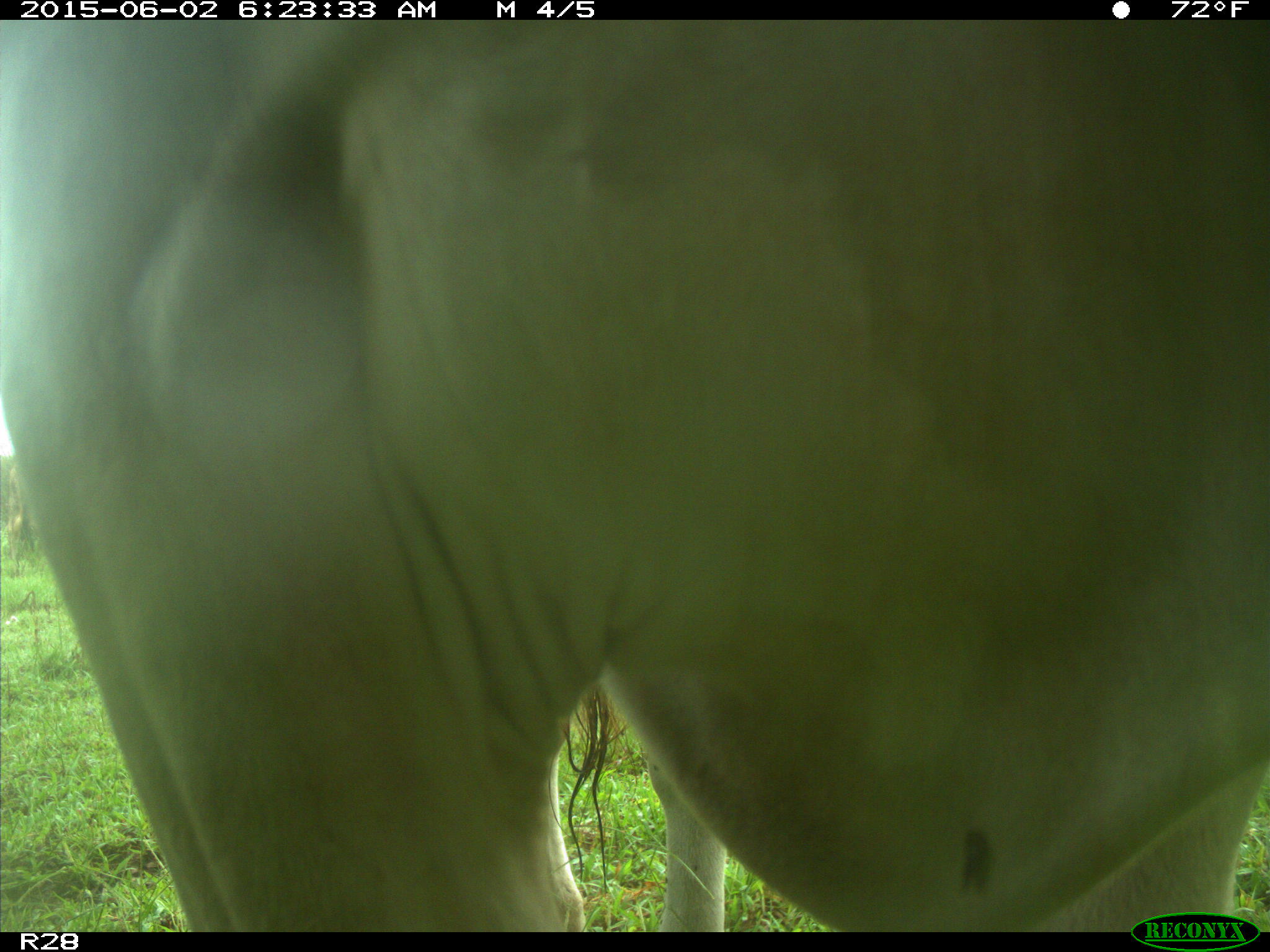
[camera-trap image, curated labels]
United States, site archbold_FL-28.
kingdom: Animalia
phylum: Chordata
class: Mammalia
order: Artiodactyla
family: Bovidae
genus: Bos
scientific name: Bos taurus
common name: domestic cow